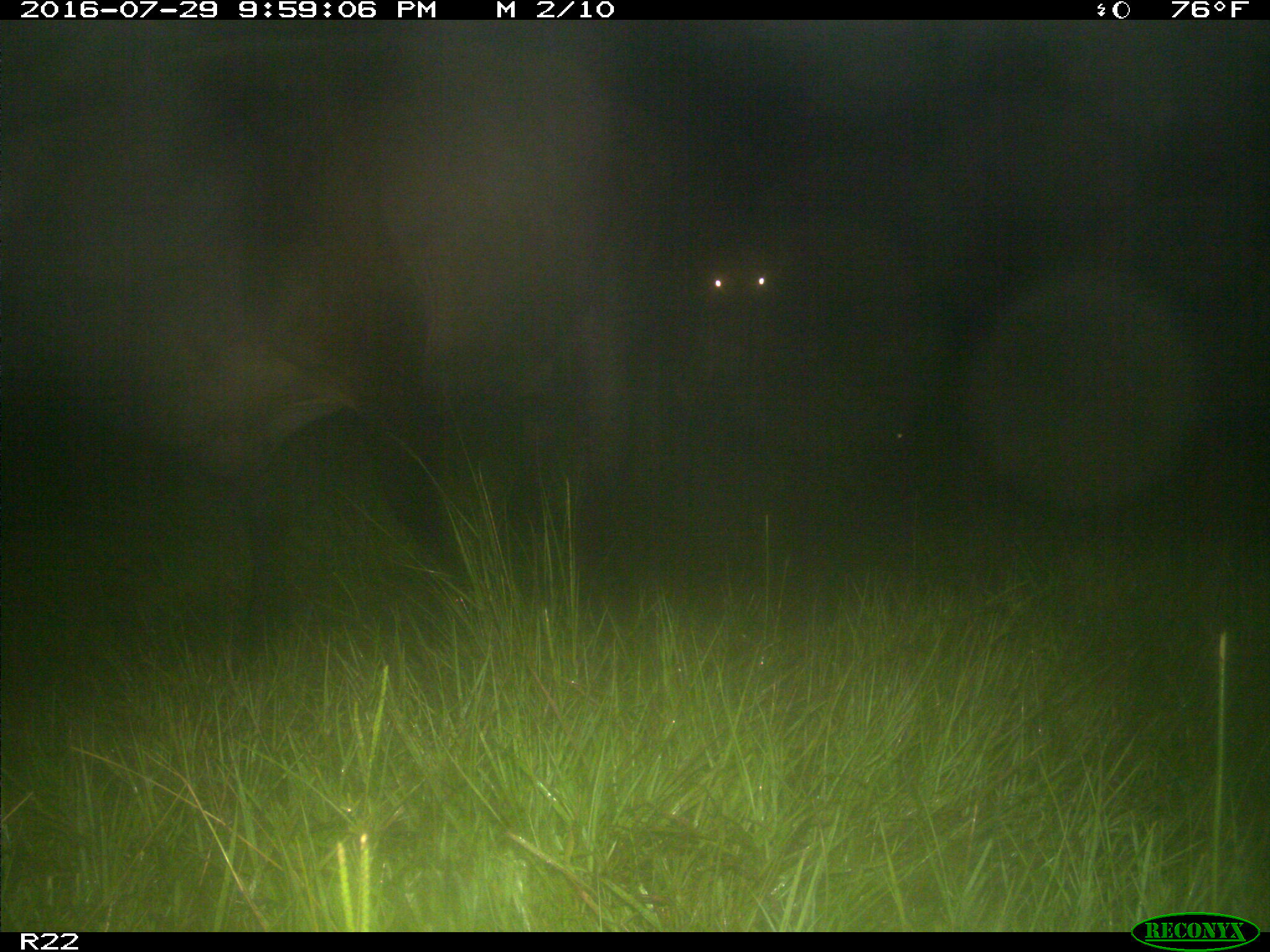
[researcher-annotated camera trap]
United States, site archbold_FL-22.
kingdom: Animalia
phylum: Chordata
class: Mammalia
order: Artiodactyla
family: Bovidae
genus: Bos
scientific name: Bos taurus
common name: domestic cow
Bos taurus (domestic cow).